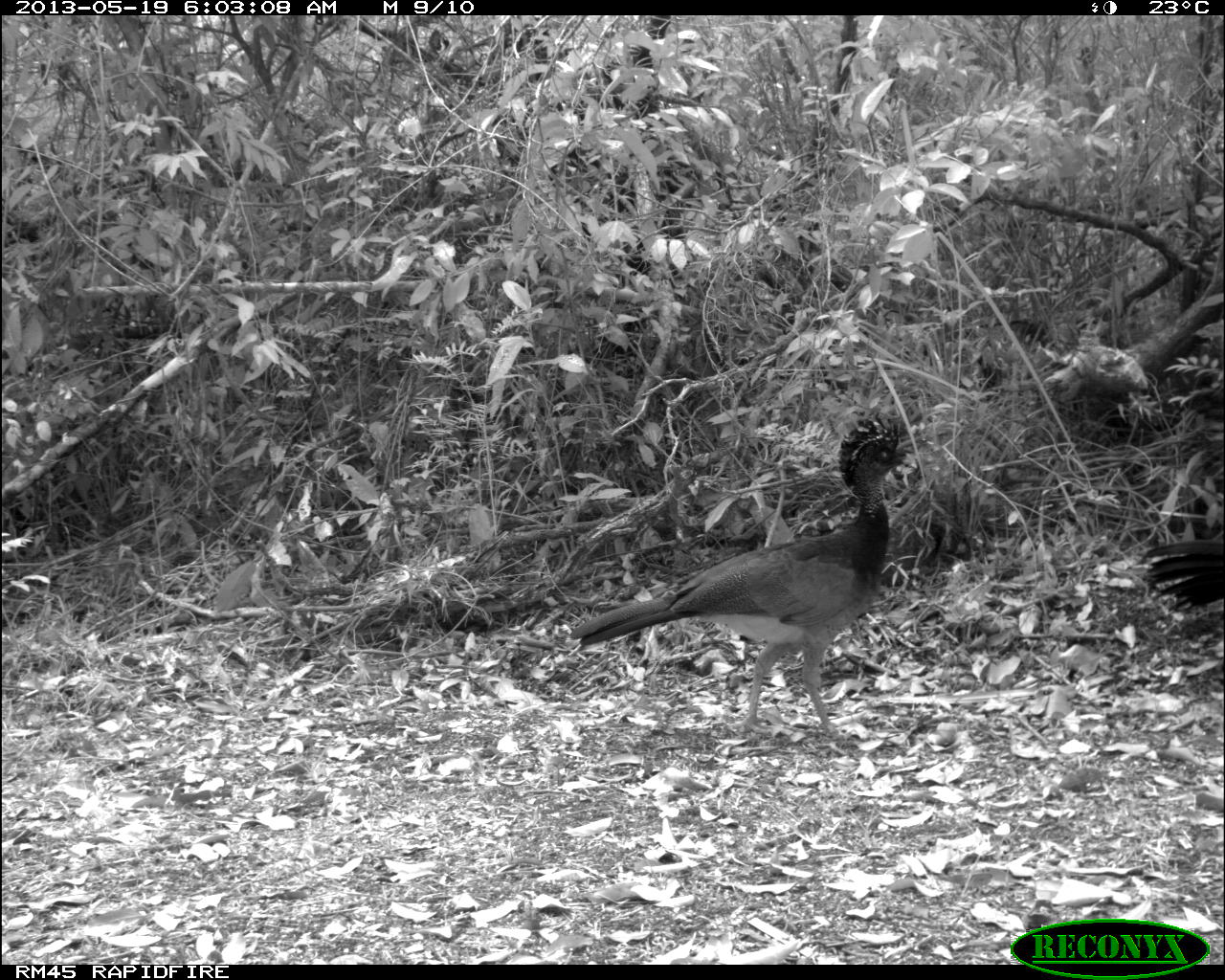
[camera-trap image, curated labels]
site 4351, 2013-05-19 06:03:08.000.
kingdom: Animalia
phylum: Chordata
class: Aves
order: Galliformes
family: Cracidae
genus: Crax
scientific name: Crax rubra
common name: great curassow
Crax rubra (great curassow), count 2.